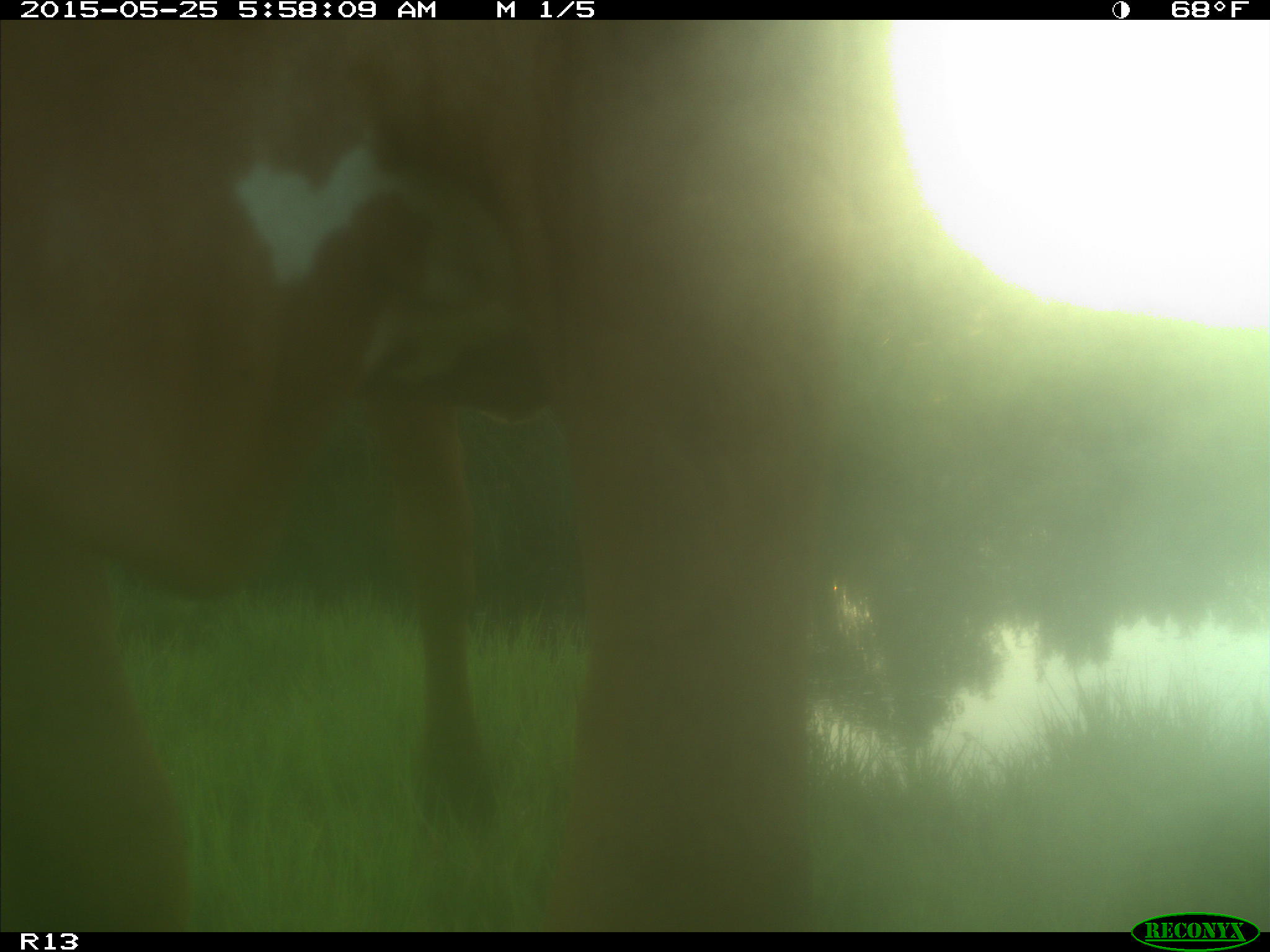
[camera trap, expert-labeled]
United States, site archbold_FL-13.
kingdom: Animalia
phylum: Chordata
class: Mammalia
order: Artiodactyla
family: Bovidae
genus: Bos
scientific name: Bos taurus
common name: domestic cow